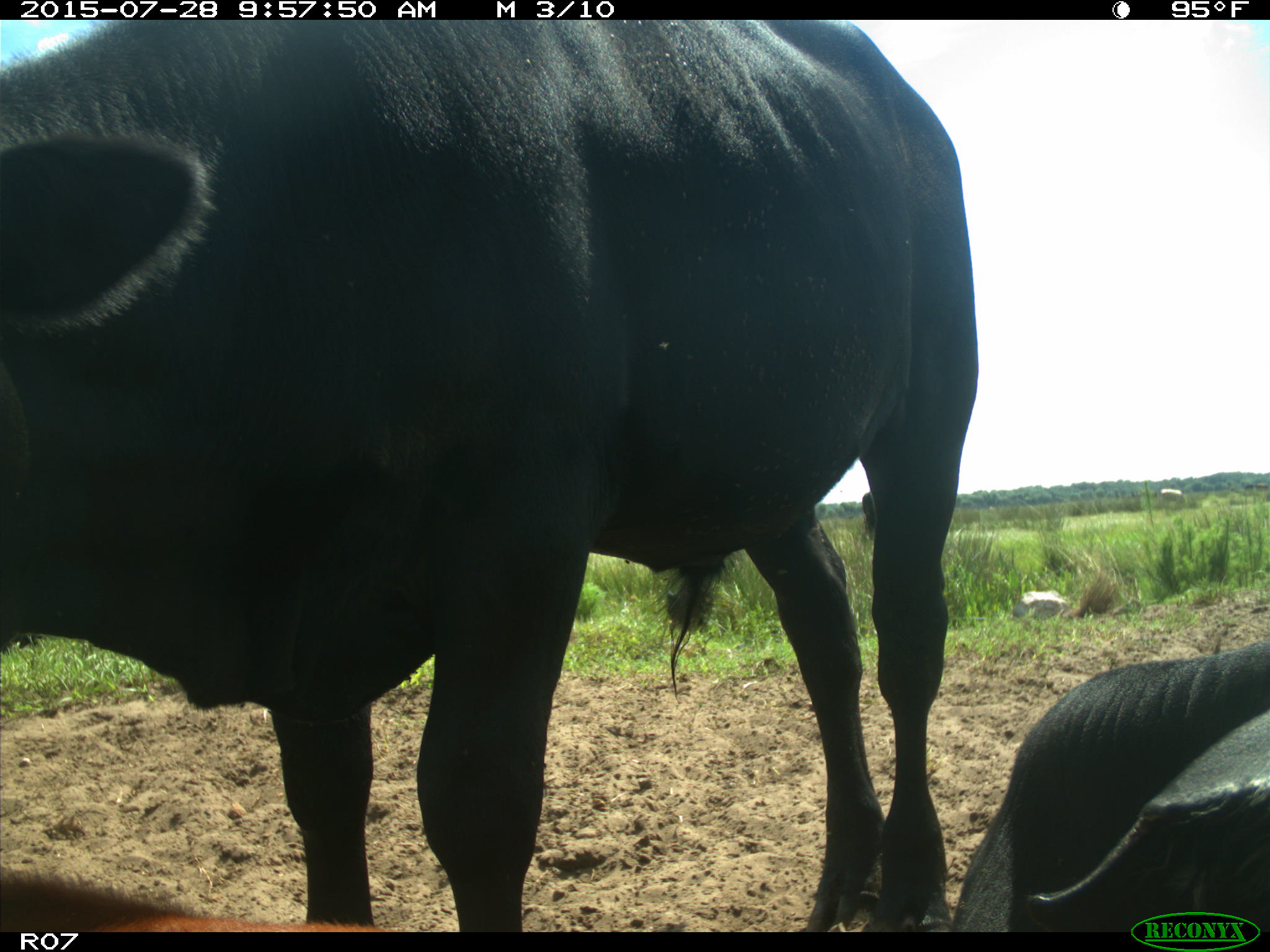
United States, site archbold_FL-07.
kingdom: Animalia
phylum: Chordata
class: Mammalia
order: Artiodactyla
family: Bovidae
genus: Bos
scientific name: Bos taurus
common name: domestic cow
Bos taurus (domestic cow).